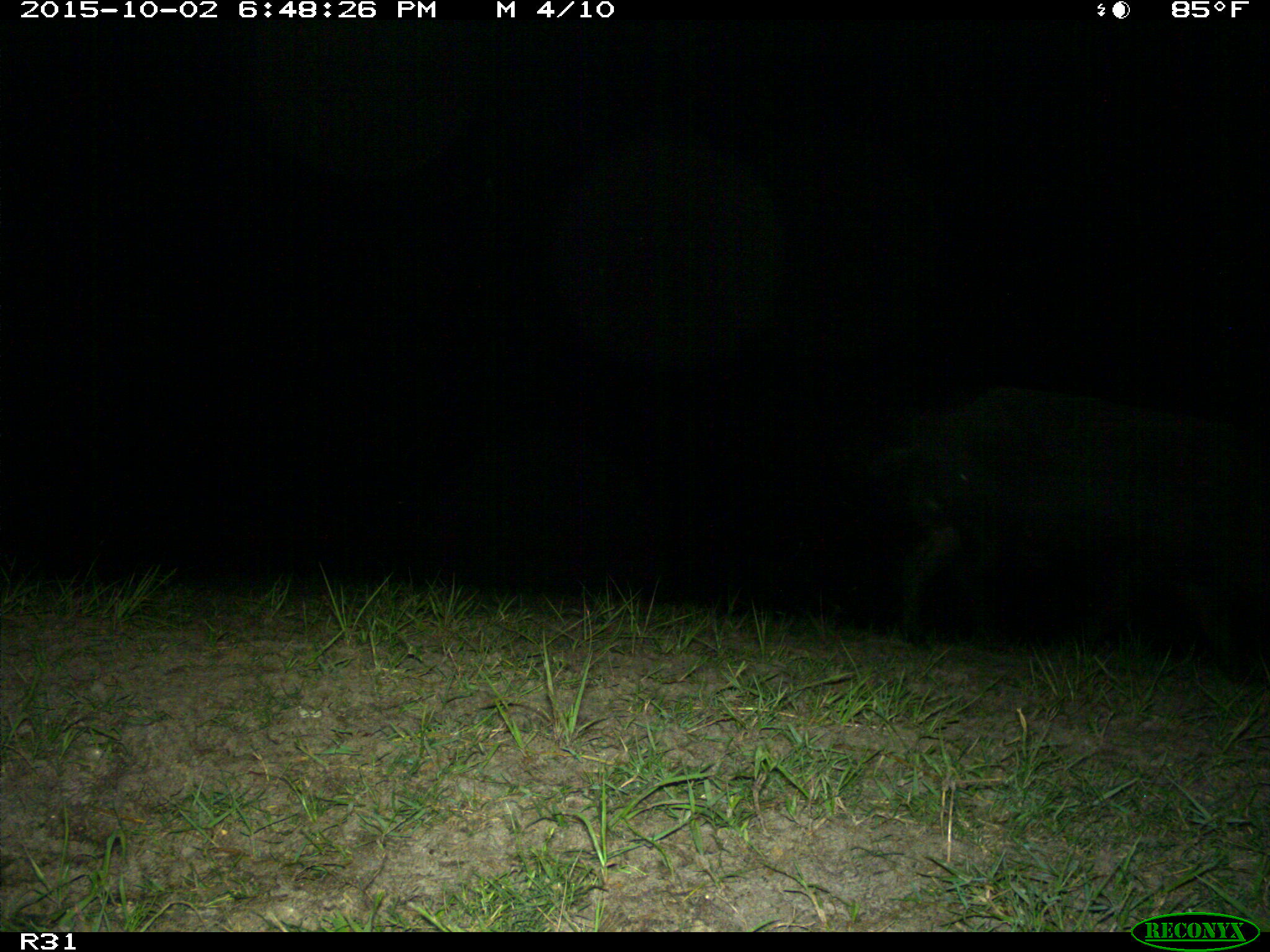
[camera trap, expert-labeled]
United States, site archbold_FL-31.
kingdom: Animalia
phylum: Chordata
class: Mammalia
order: Artiodactyla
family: Suidae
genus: Sus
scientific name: Sus scrofa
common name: wild boar